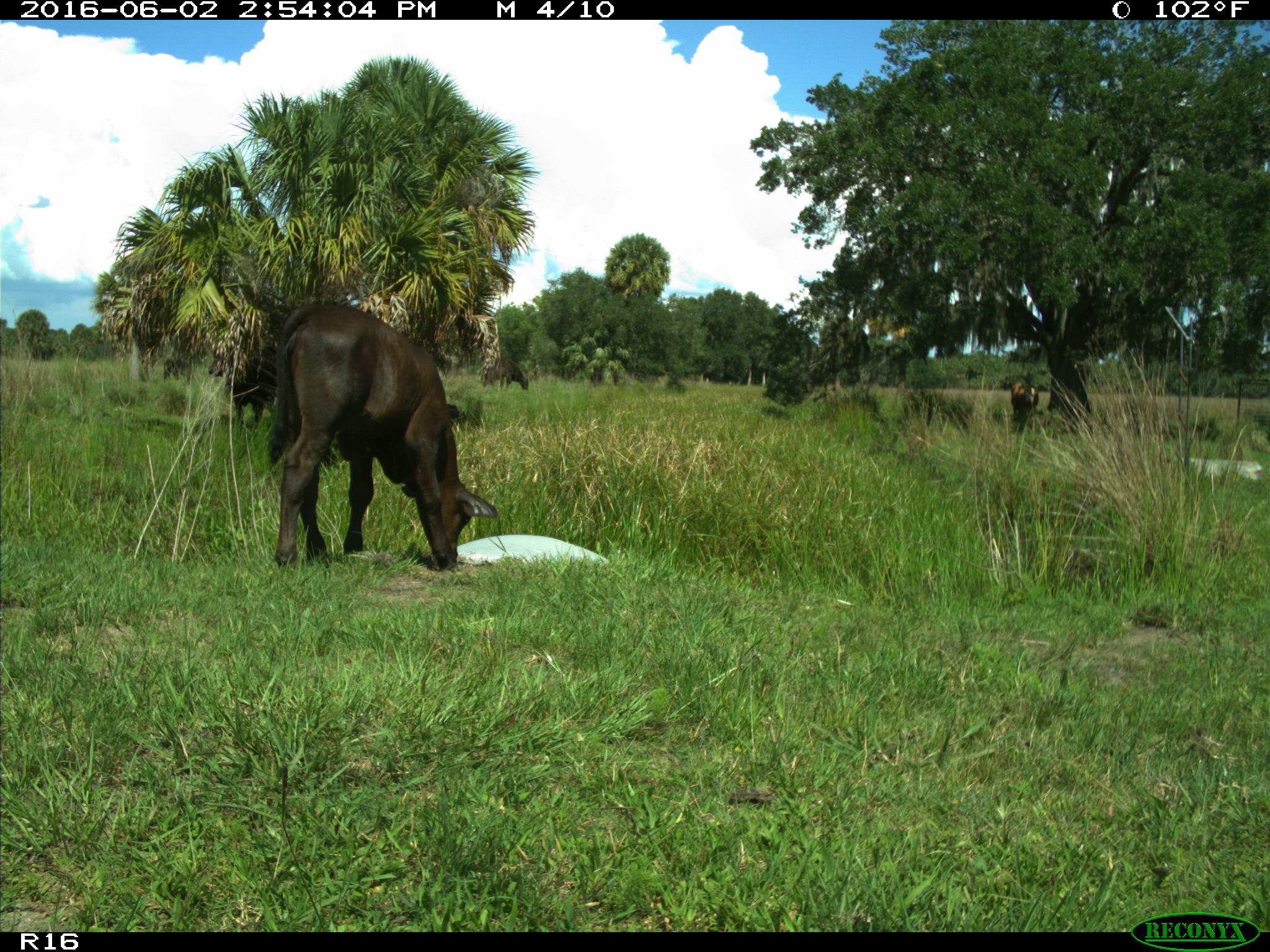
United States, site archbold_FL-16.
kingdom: Animalia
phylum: Chordata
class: Mammalia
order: Artiodactyla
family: Bovidae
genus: Bos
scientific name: Bos taurus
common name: domestic cow